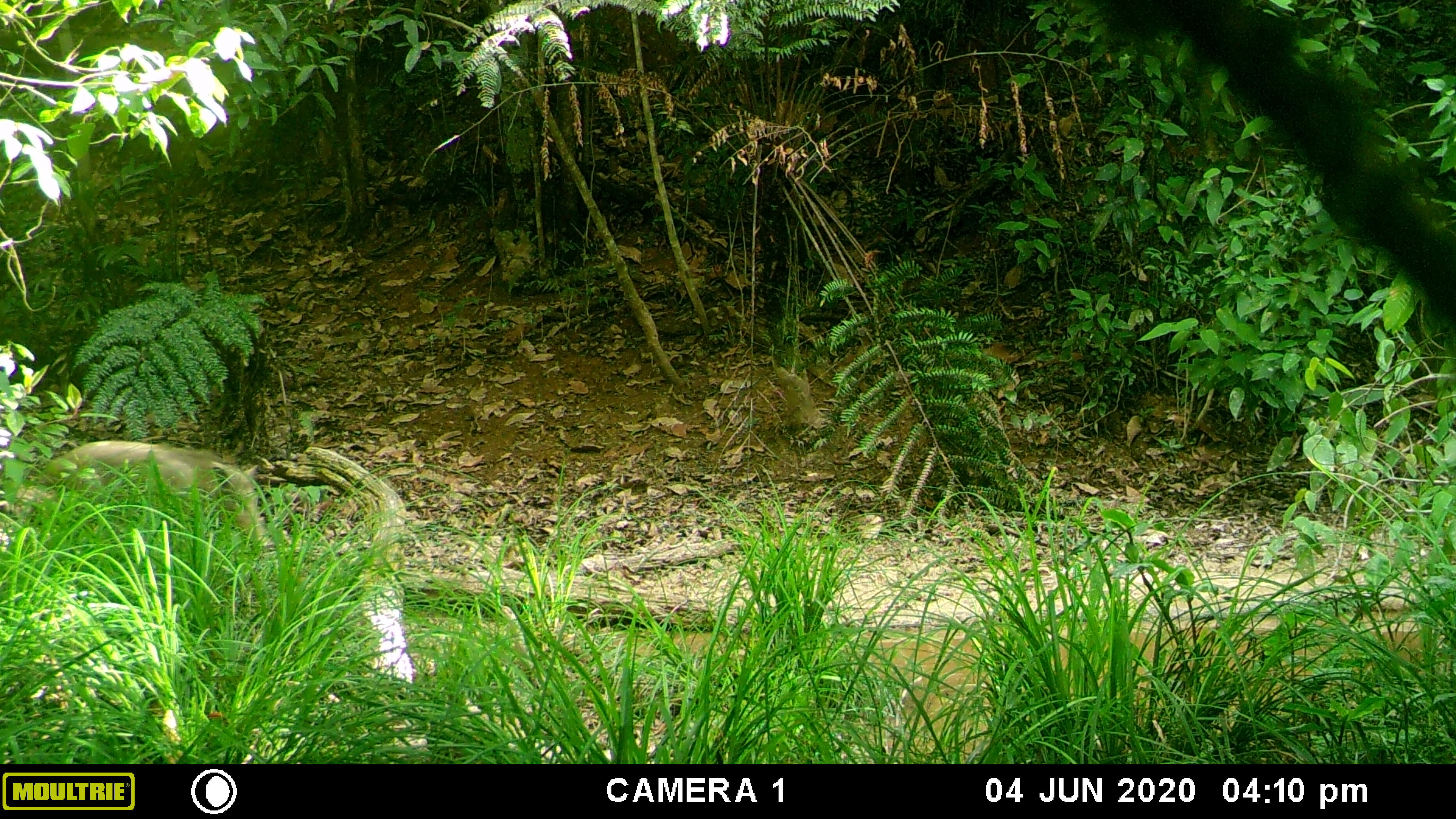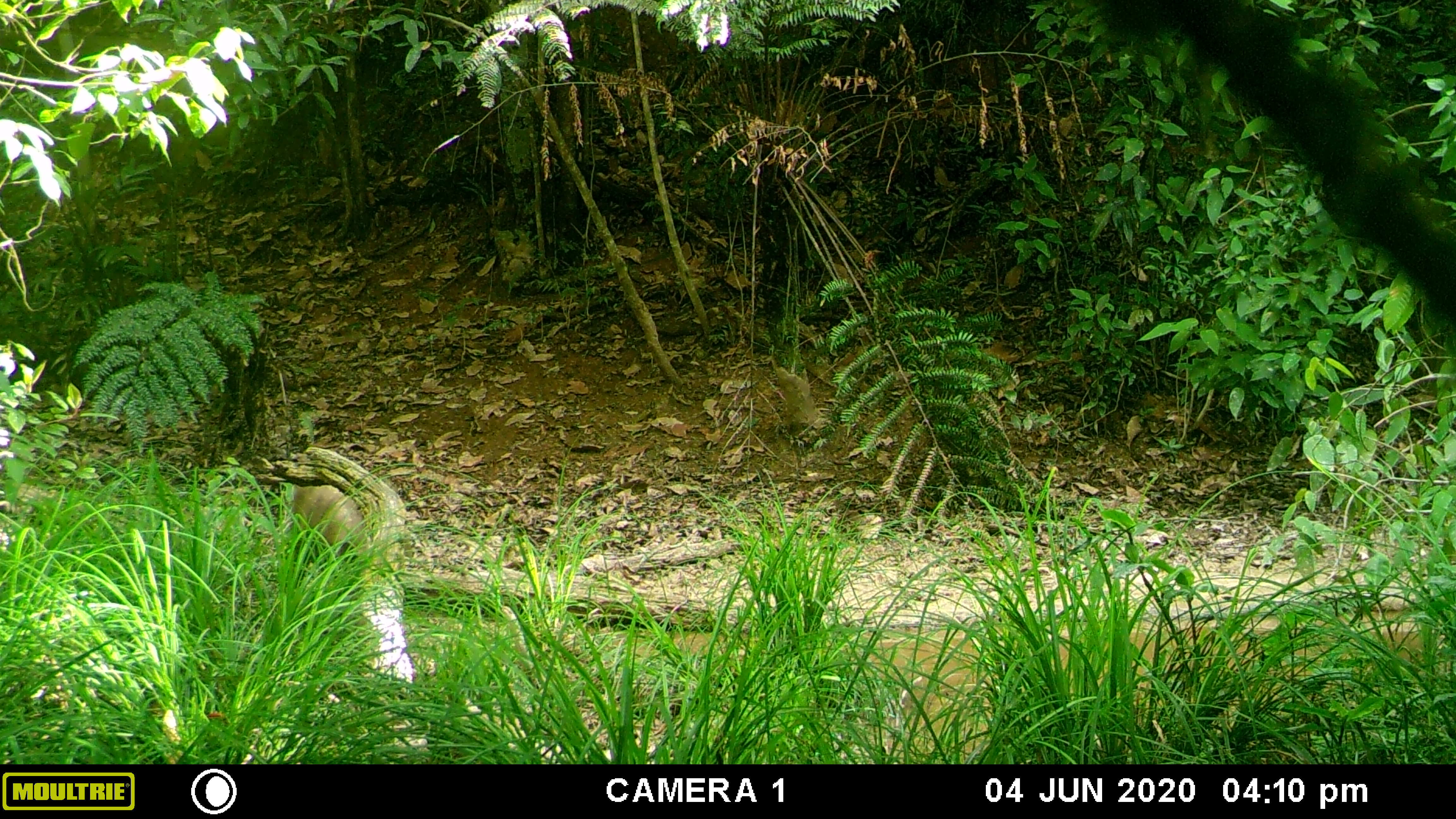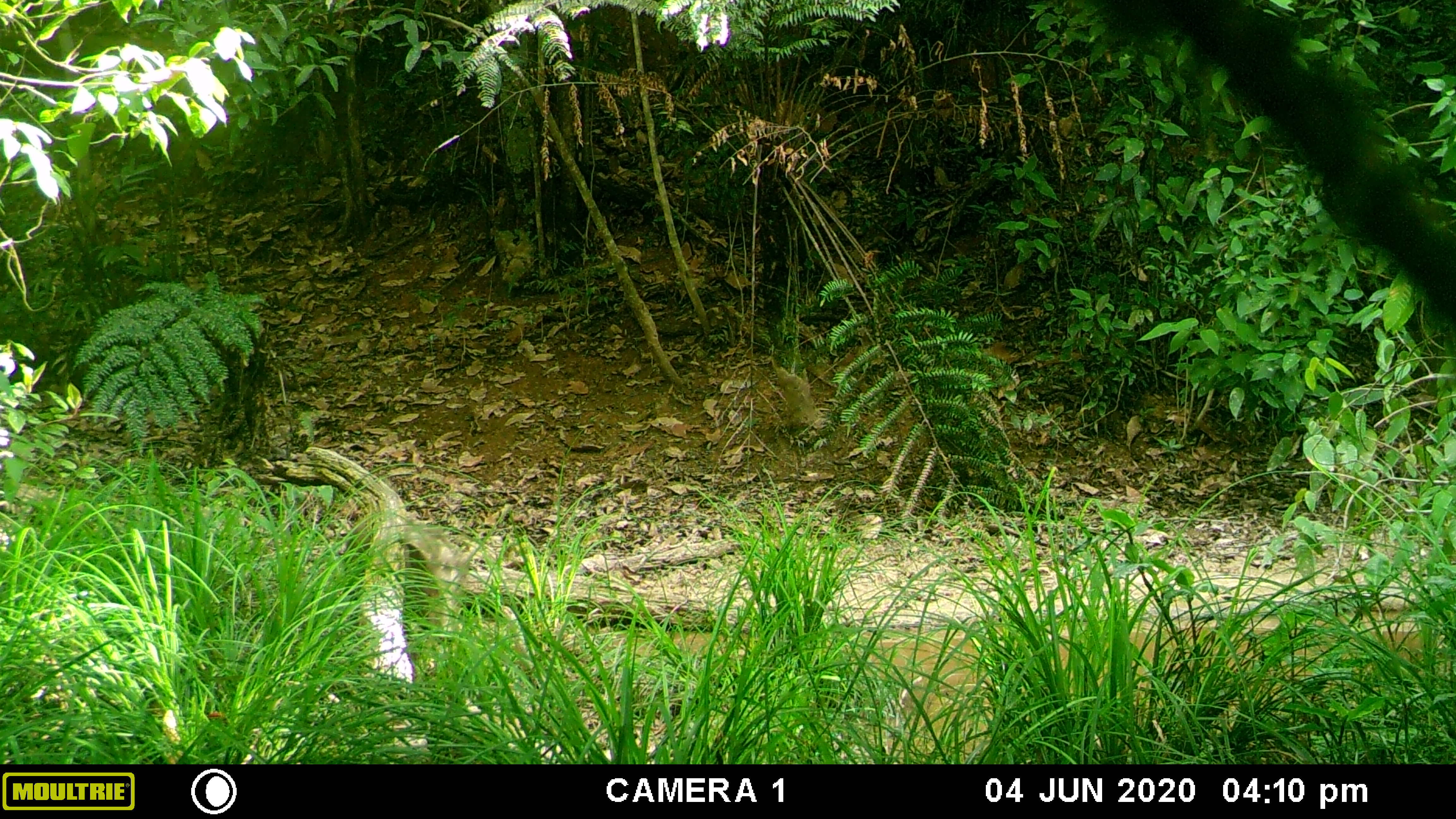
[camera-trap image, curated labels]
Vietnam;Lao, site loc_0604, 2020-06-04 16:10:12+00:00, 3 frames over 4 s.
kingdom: Animalia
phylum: Chordata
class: Mammalia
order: Artiodactyla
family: Suidae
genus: Sus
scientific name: Sus scrofa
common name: eurasian wild pig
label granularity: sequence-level